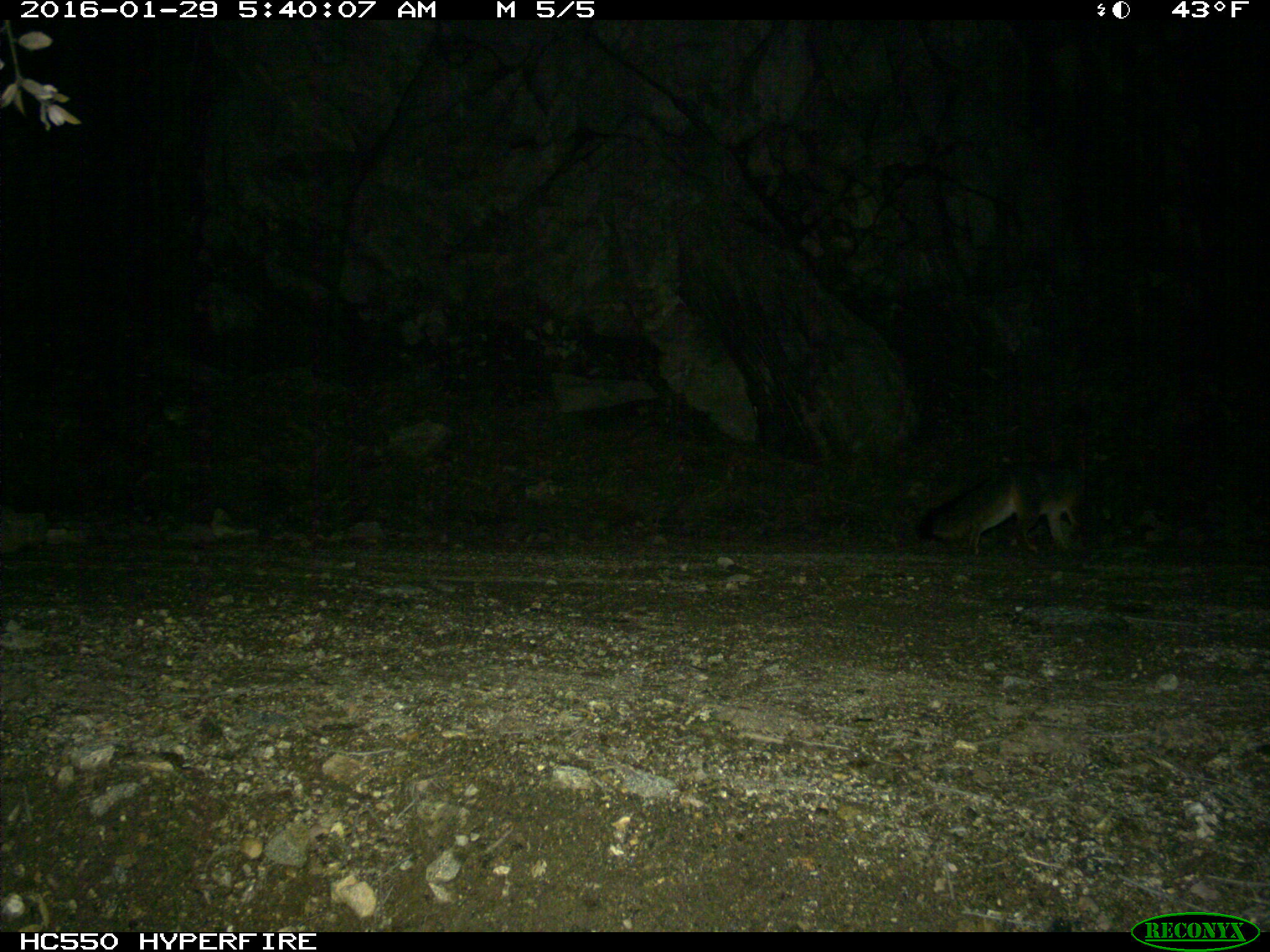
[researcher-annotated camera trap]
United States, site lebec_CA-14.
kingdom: Animalia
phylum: Chordata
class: Mammalia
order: Carnivora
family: Canidae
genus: Urocyon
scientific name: Urocyon cinereoargenteus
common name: gray fox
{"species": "Urocyon cinereoargenteus (gray fox)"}